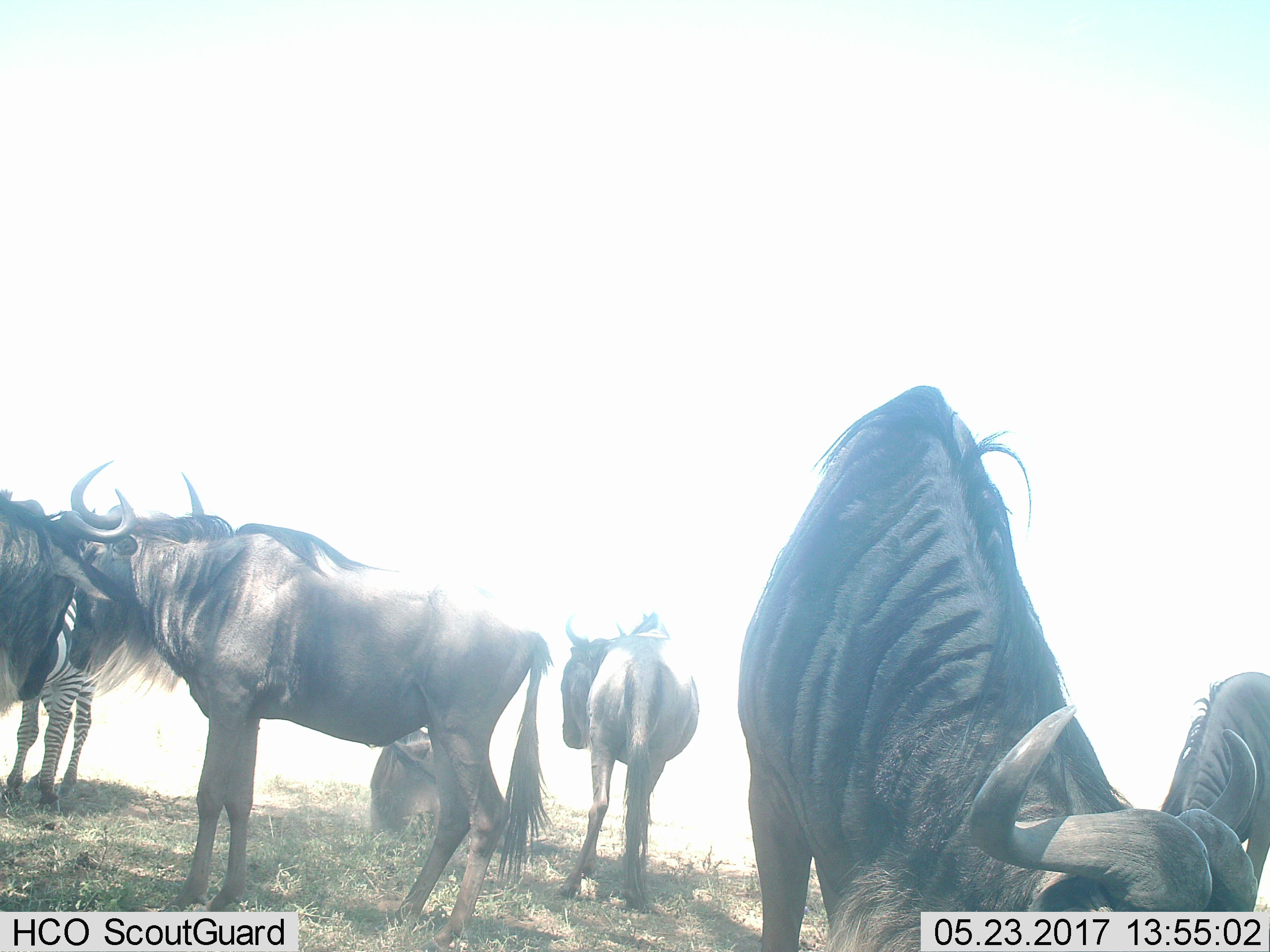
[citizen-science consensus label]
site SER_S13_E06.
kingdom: Animalia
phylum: Chordata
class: Mammalia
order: Artiodactyla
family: Bovidae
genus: Connochaetes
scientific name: Connochaetes taurinus taurinus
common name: blue wildebeest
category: wildebeestblue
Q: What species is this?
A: Wildebeestblue (blue wildebeest) (Connochaetes taurinus taurinus).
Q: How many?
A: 6.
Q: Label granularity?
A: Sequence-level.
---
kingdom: Animalia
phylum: Chordata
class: Mammalia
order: Perissodactyla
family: Equidae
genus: Equus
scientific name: Equus quagga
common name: plains zebra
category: zebraplains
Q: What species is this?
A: Zebraplains (plains zebra) (Equus quagga).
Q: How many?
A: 1.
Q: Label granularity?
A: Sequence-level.